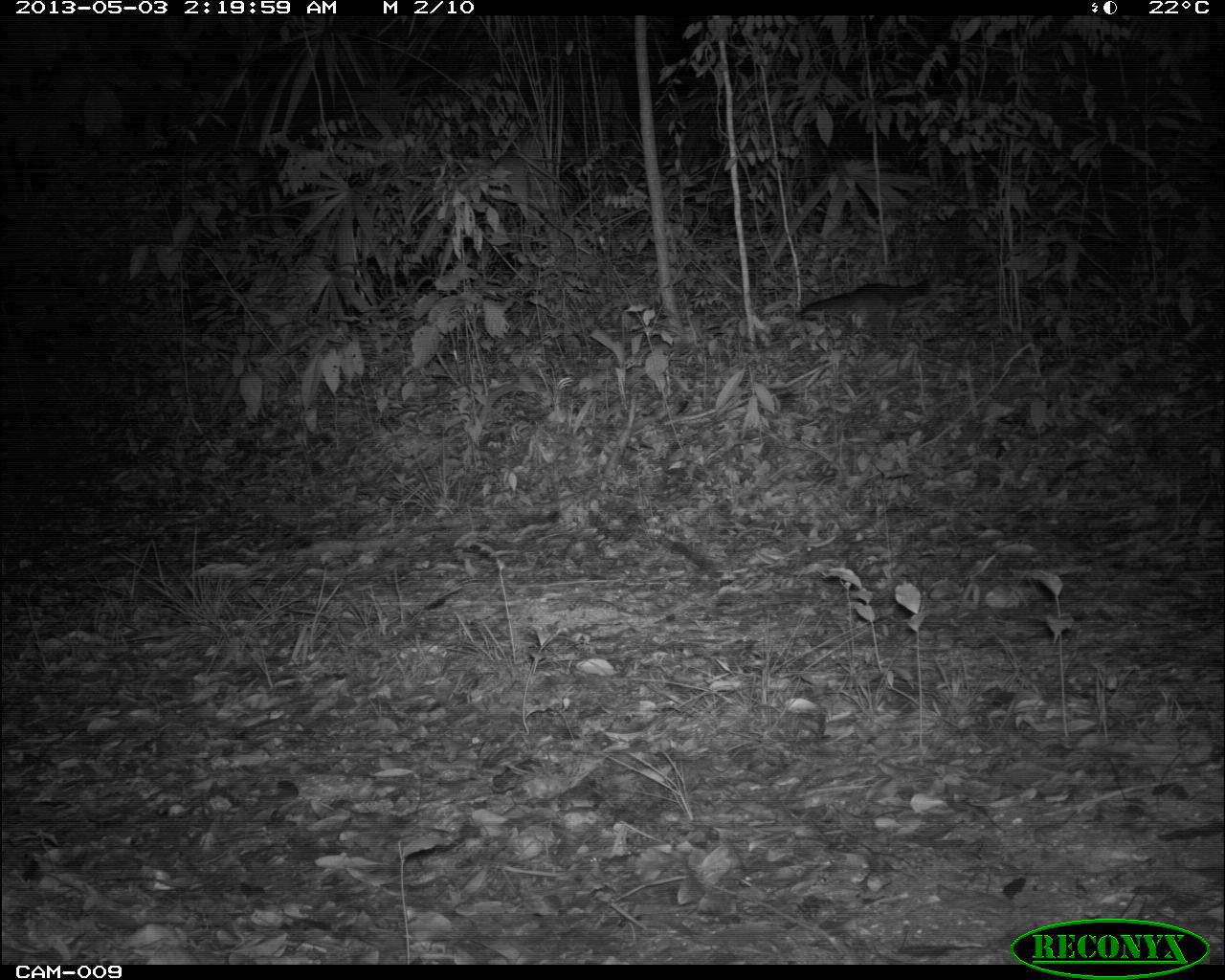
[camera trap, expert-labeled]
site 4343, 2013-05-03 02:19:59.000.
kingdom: Animalia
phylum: Chordata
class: Mammalia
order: Carnivora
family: Canidae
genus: Urocyon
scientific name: Urocyon cinereoargenteus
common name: gray fox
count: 1